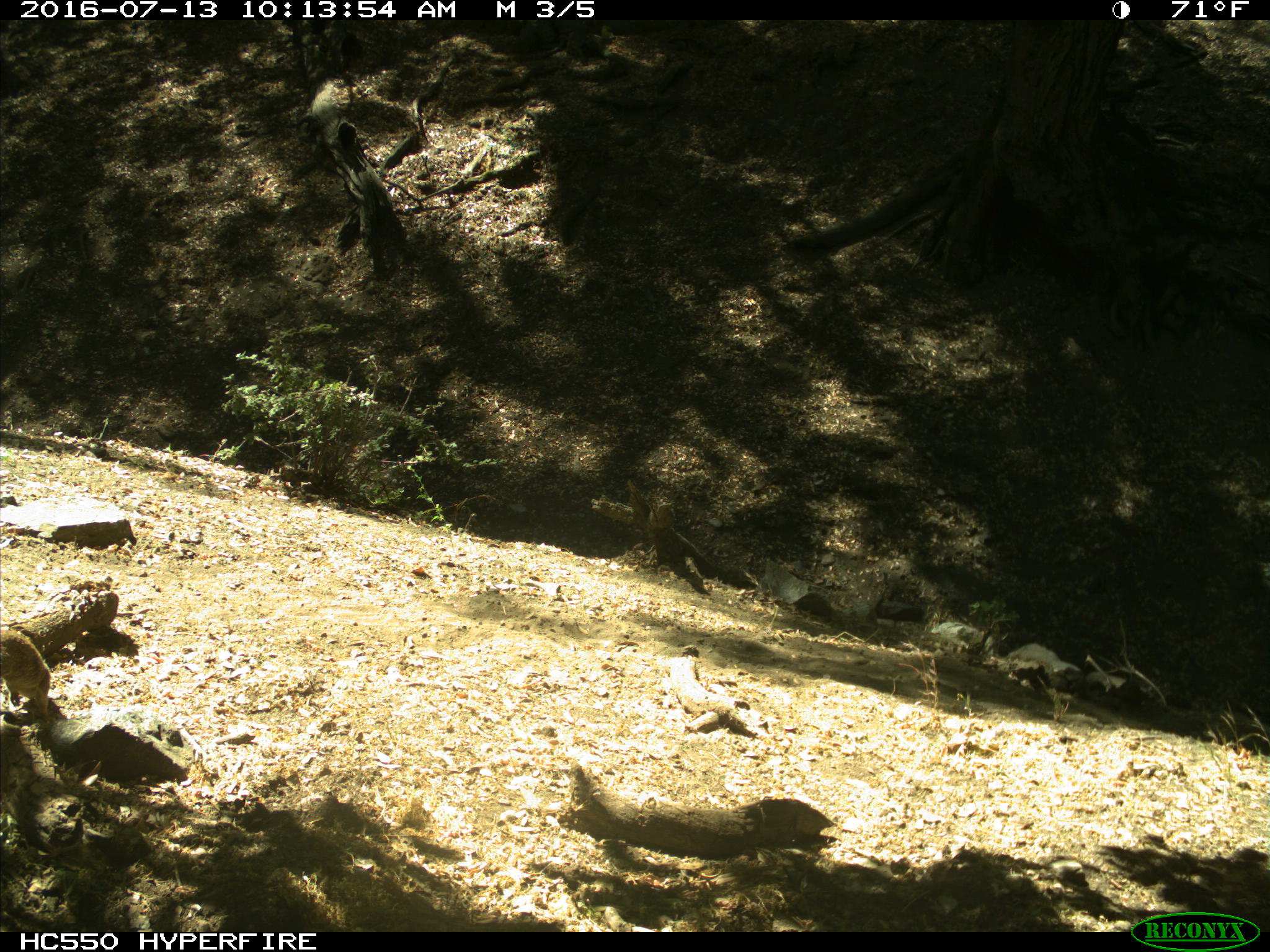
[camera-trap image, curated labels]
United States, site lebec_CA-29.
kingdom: Animalia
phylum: Chordata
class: Mammalia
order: Rodentia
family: Sciuridae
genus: Otospermophilus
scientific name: Otospermophilus beecheyi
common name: california ground squirrel